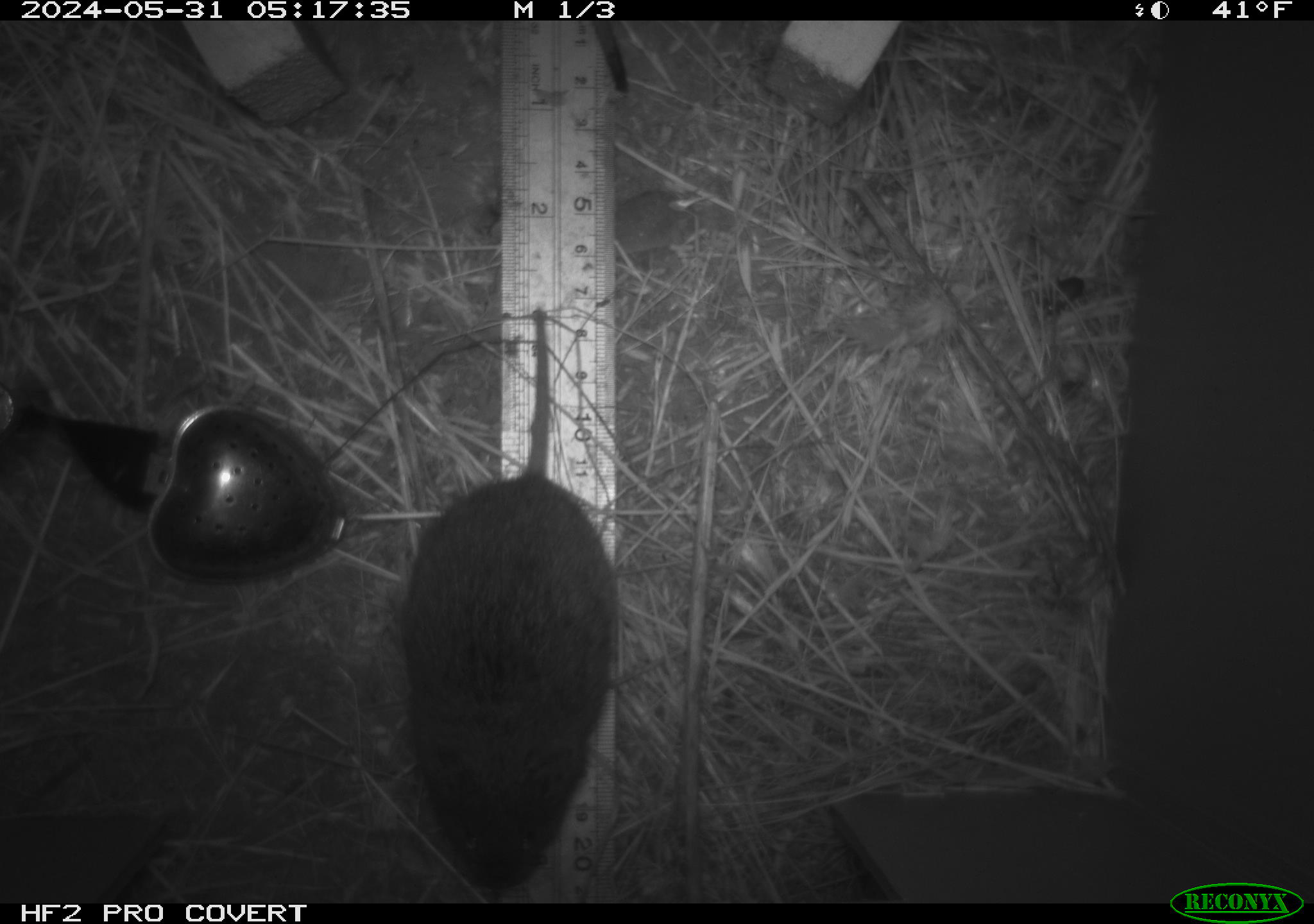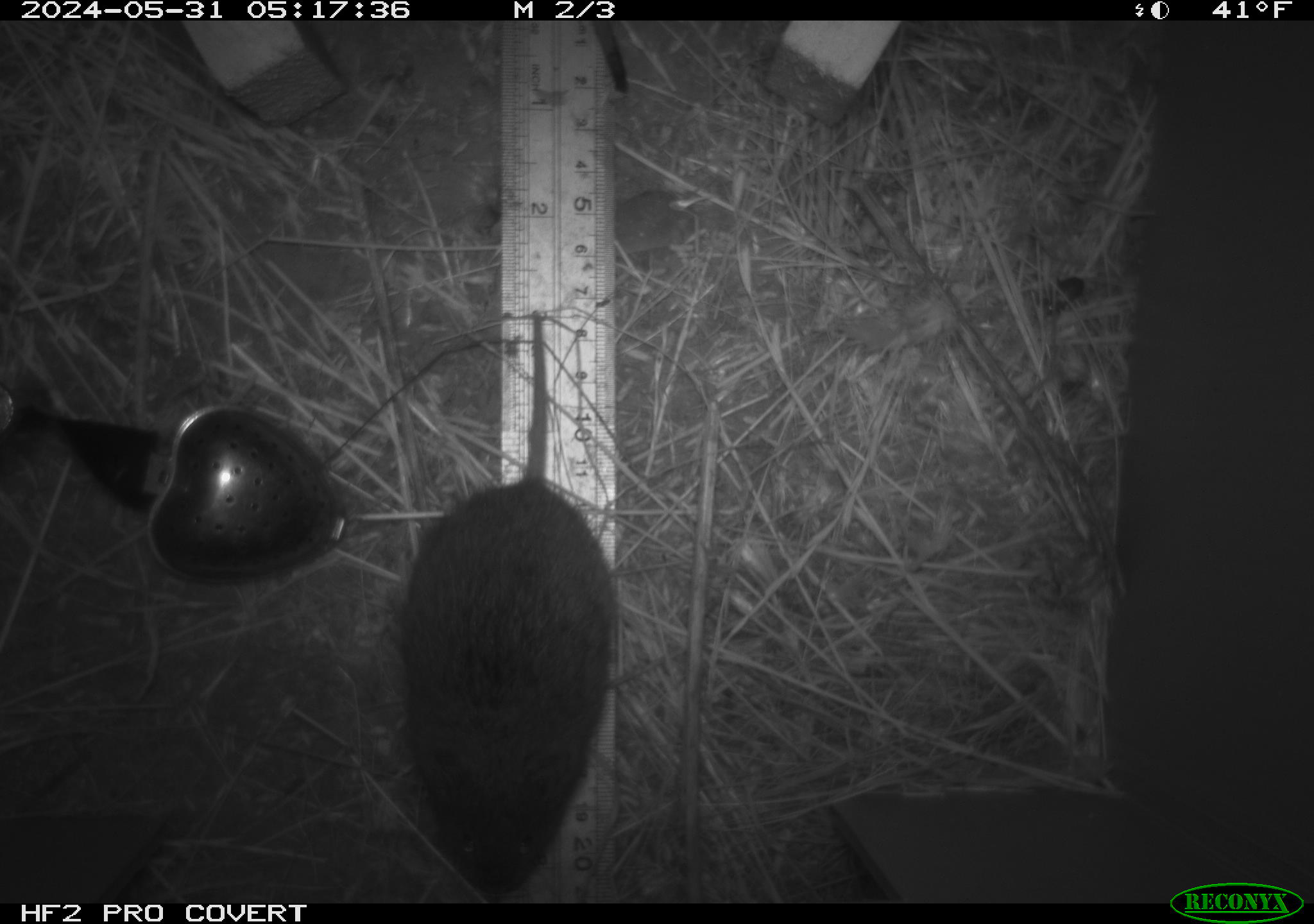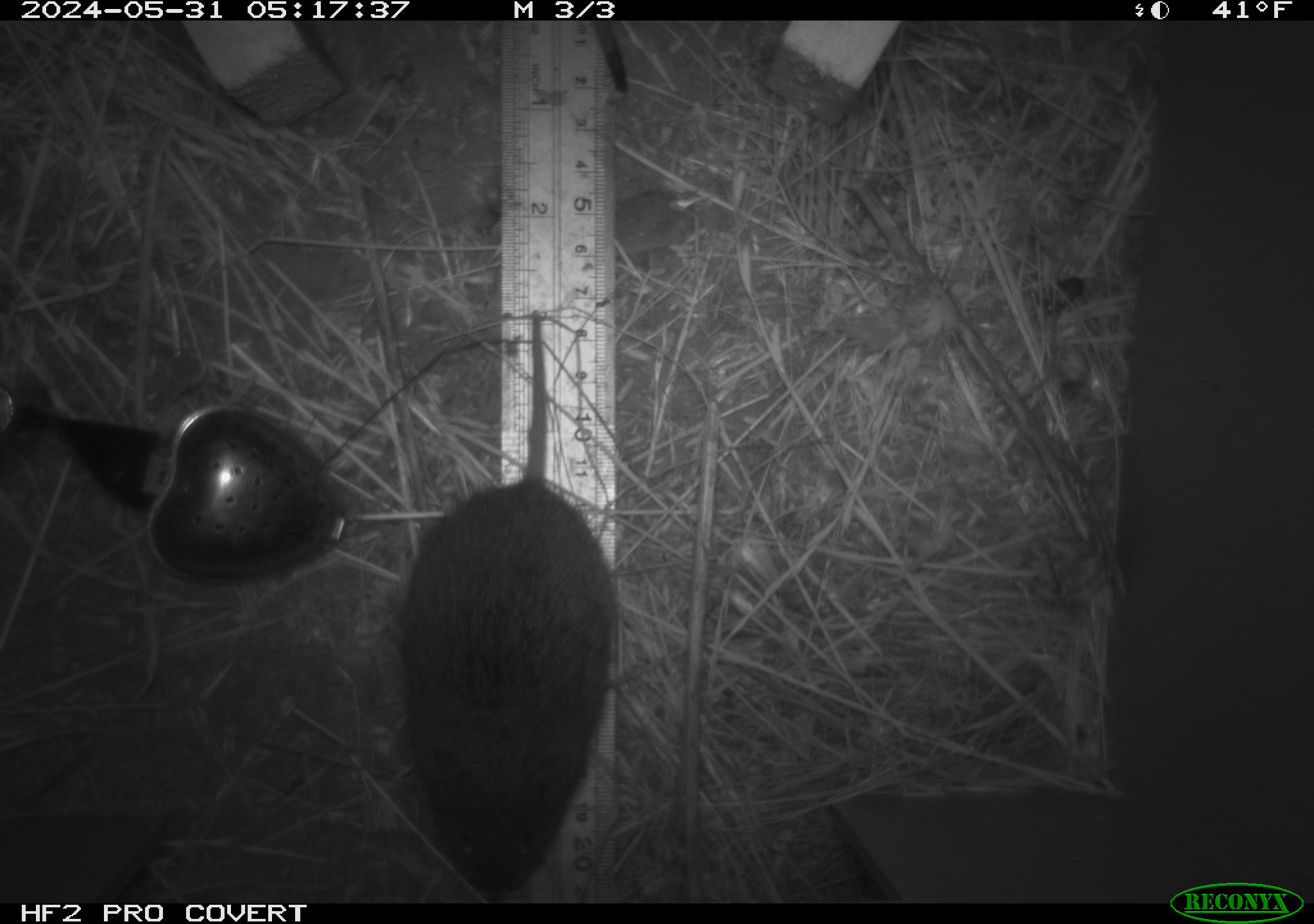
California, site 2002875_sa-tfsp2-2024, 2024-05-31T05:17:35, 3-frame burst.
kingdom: Animalia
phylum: Chordata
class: Mammalia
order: Rodentia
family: Cricetidae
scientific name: Arvicolinae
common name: voles, lemmings, and muskrats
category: arvicolinae subfamily